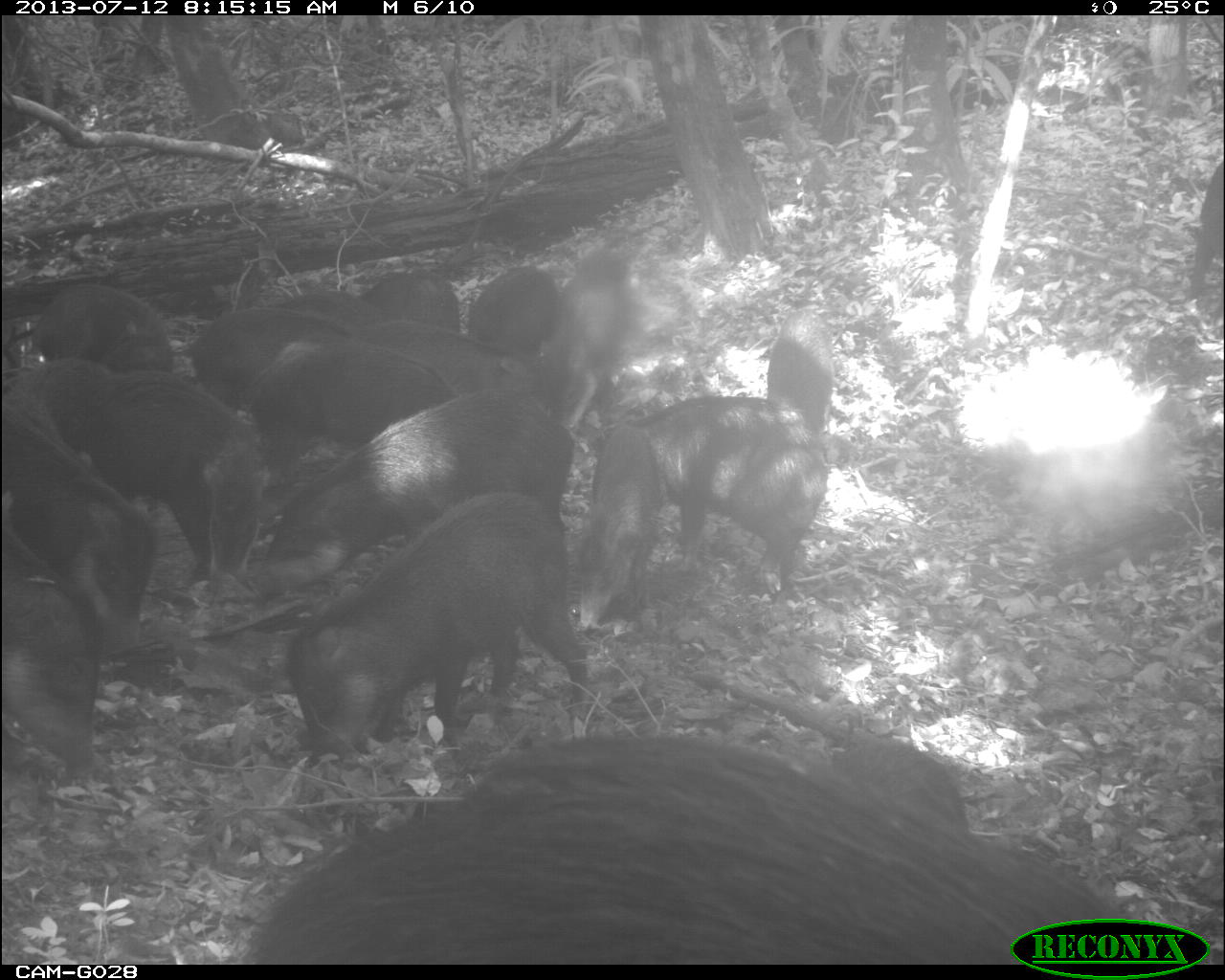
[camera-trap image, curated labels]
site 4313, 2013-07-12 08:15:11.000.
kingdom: Animalia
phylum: Chordata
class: Mammalia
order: Artiodactyla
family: Tayassuidae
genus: Tayassu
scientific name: Tayassu pecari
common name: white-lipped peccary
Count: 20.